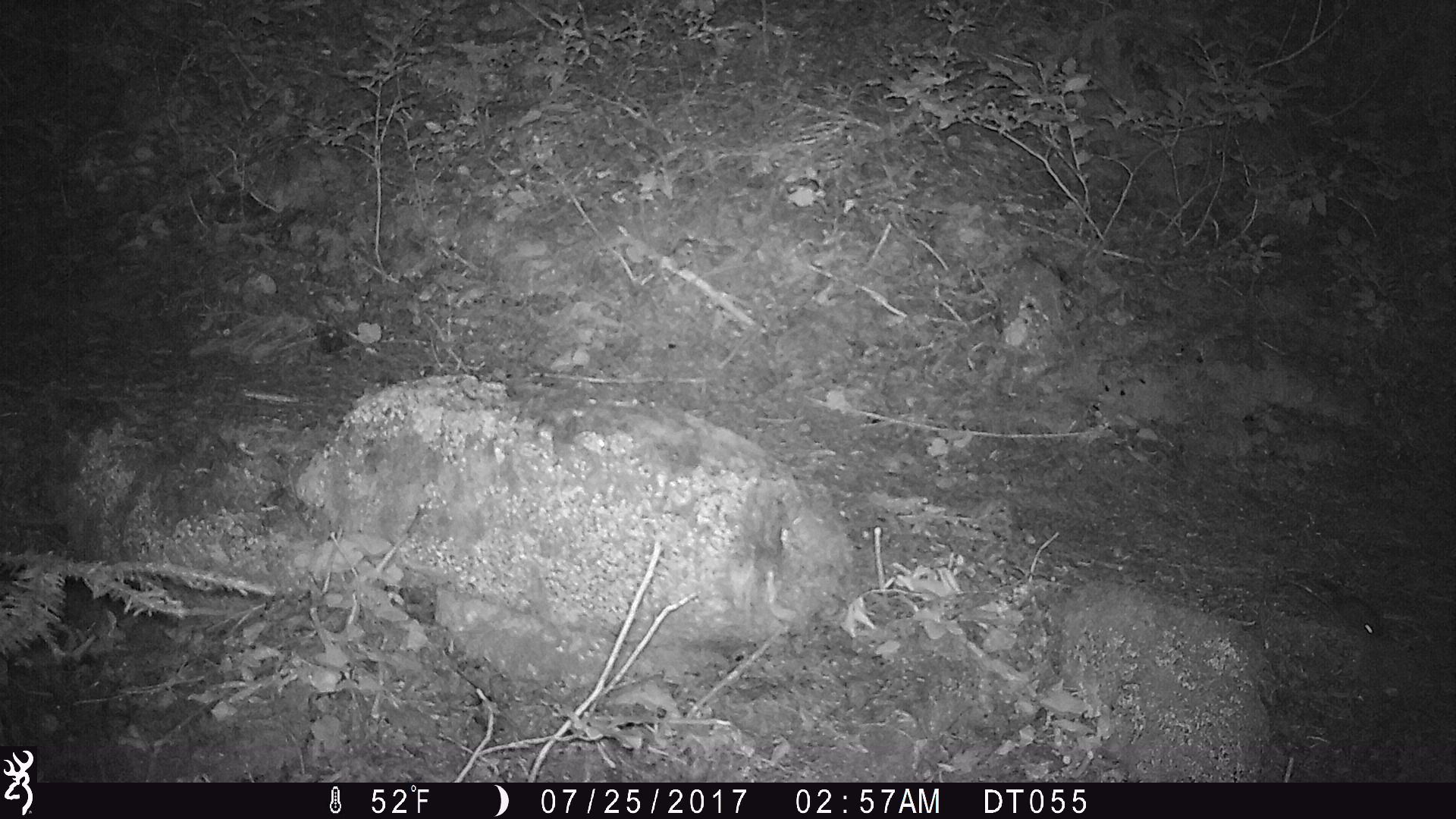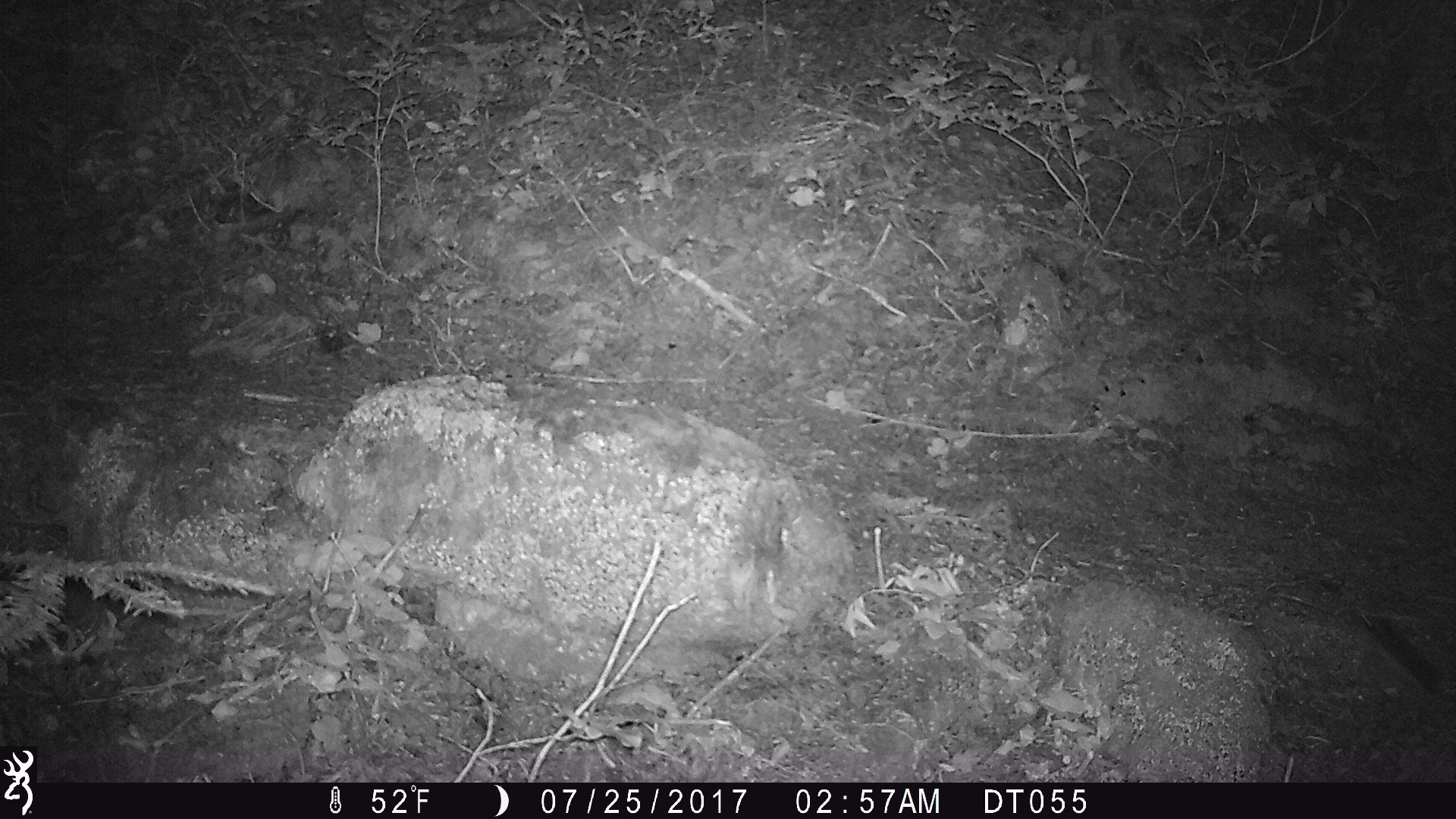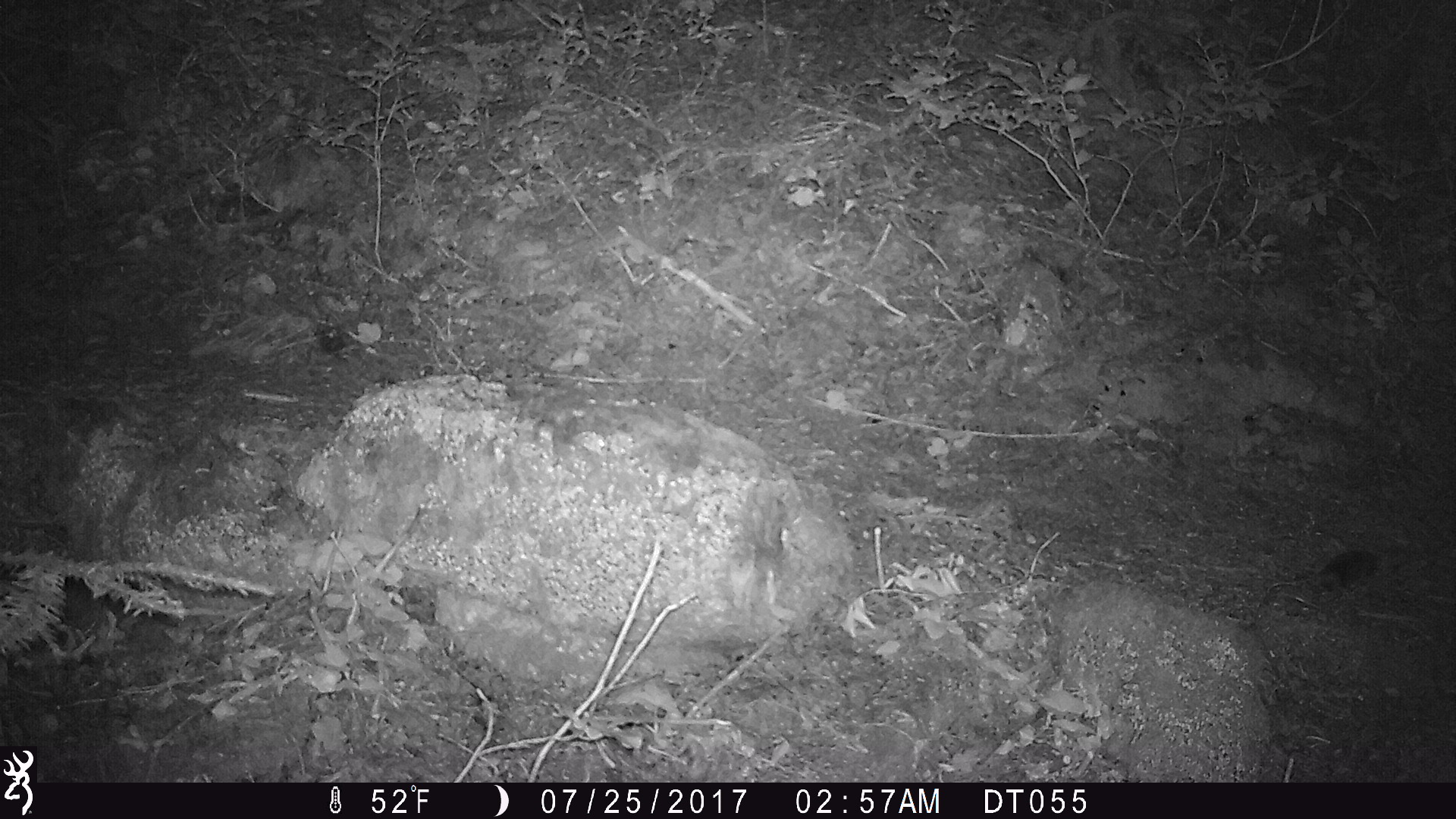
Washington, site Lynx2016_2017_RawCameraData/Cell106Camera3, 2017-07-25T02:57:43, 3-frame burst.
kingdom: Animalia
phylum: Chordata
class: Mammalia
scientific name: Mammalia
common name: small mammal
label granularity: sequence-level